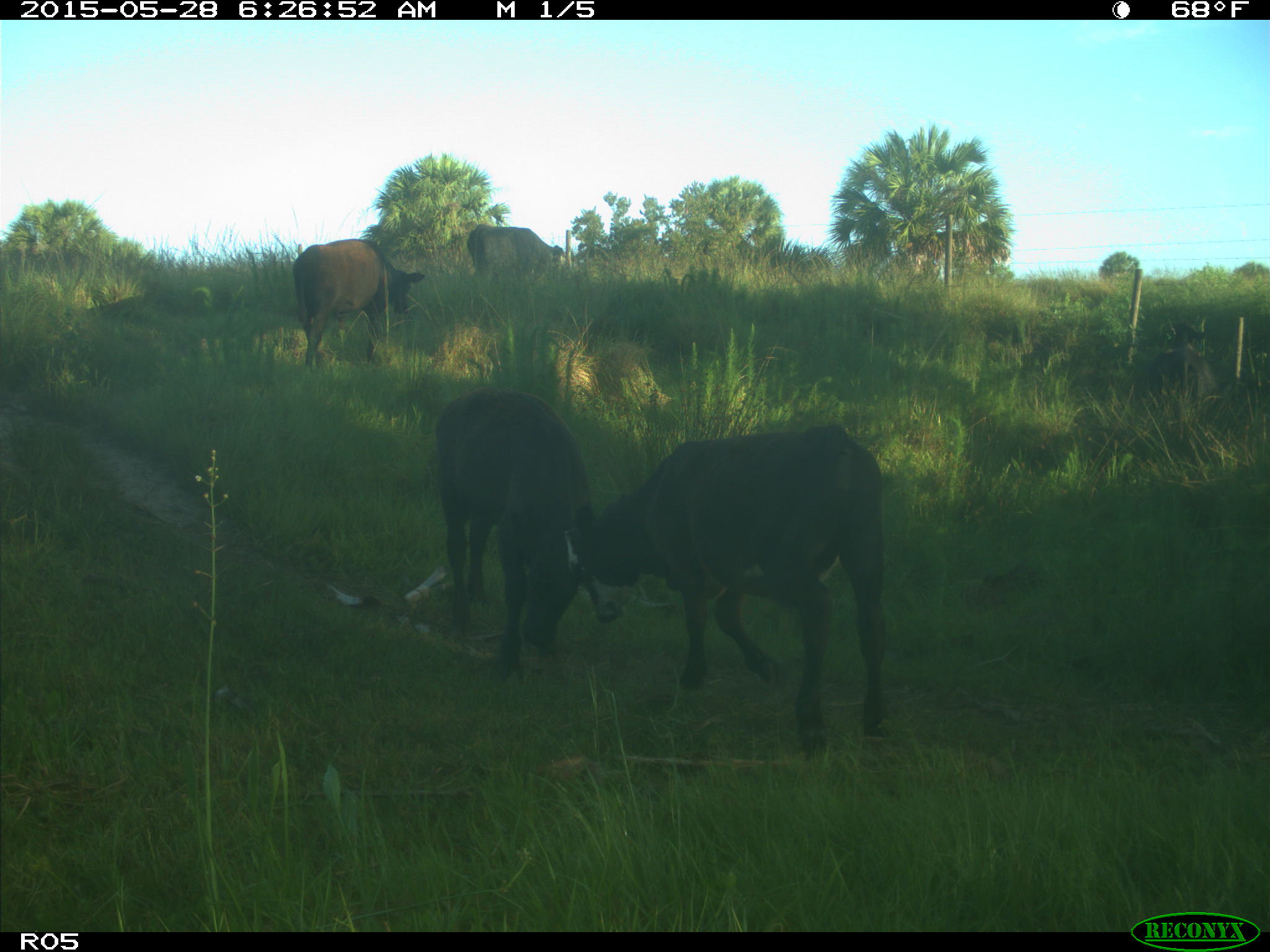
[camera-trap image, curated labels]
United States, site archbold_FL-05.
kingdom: Animalia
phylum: Chordata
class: Mammalia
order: Artiodactyla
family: Bovidae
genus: Bos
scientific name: Bos taurus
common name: domestic cow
Bos taurus (domestic cow).